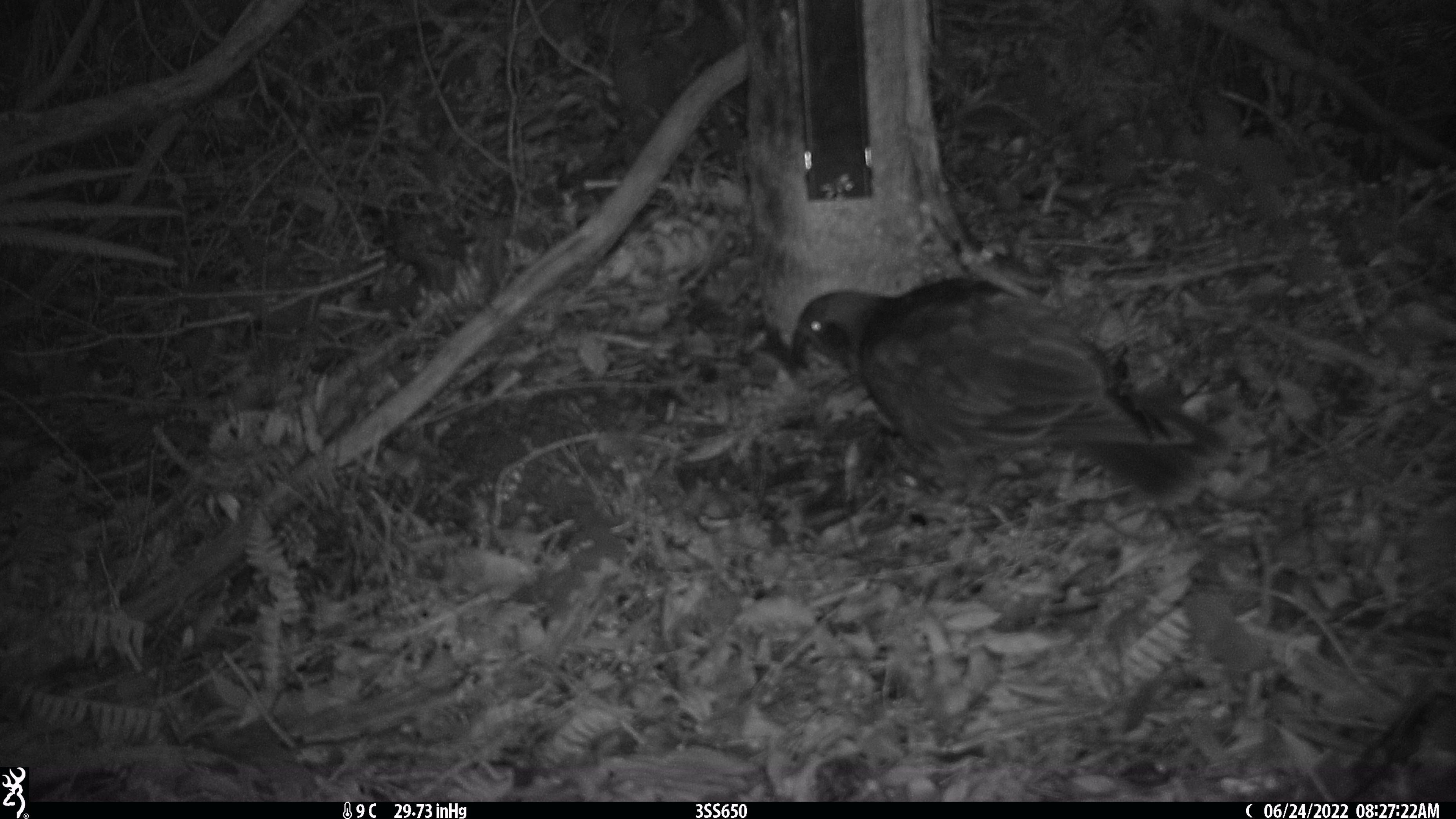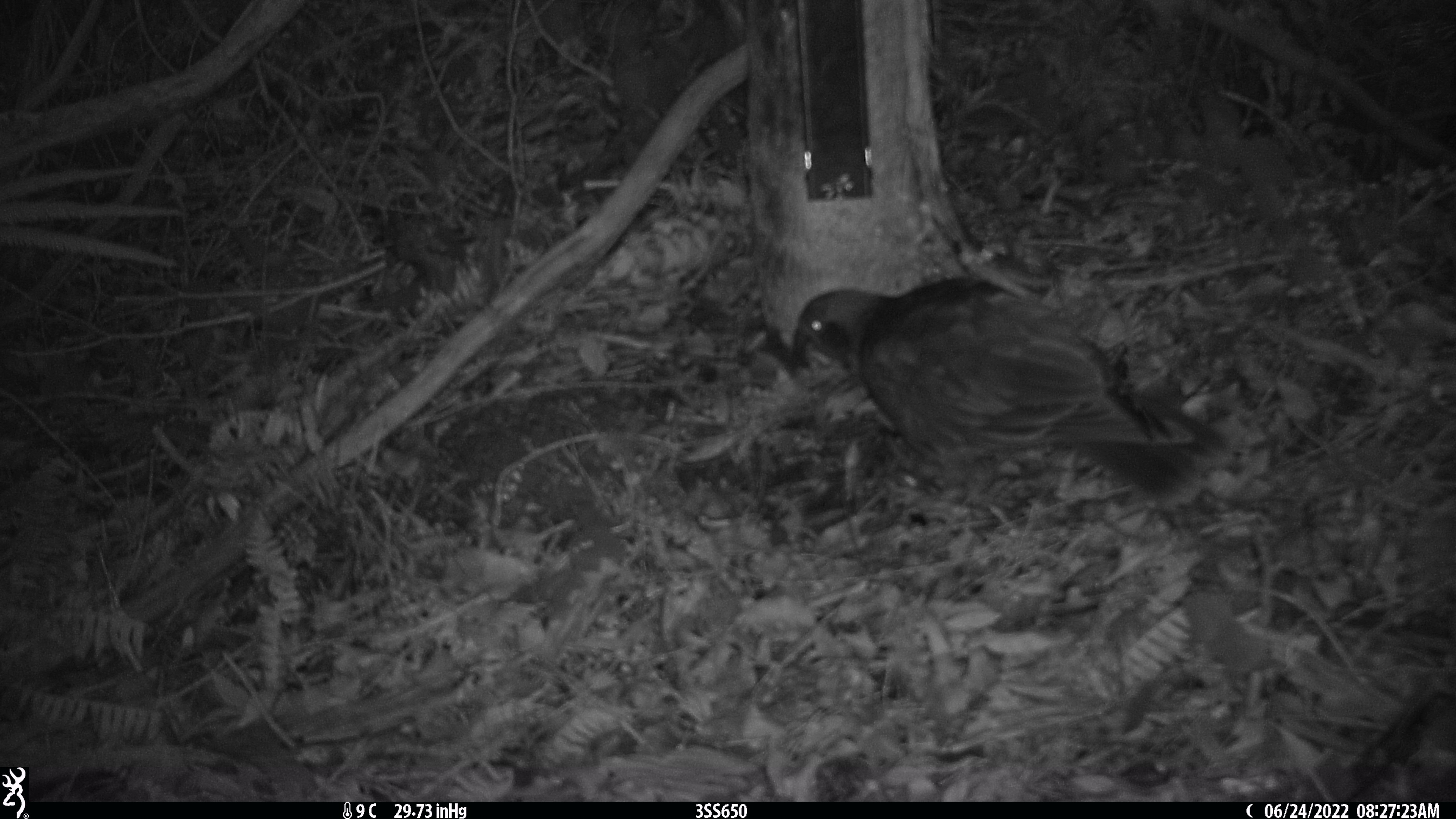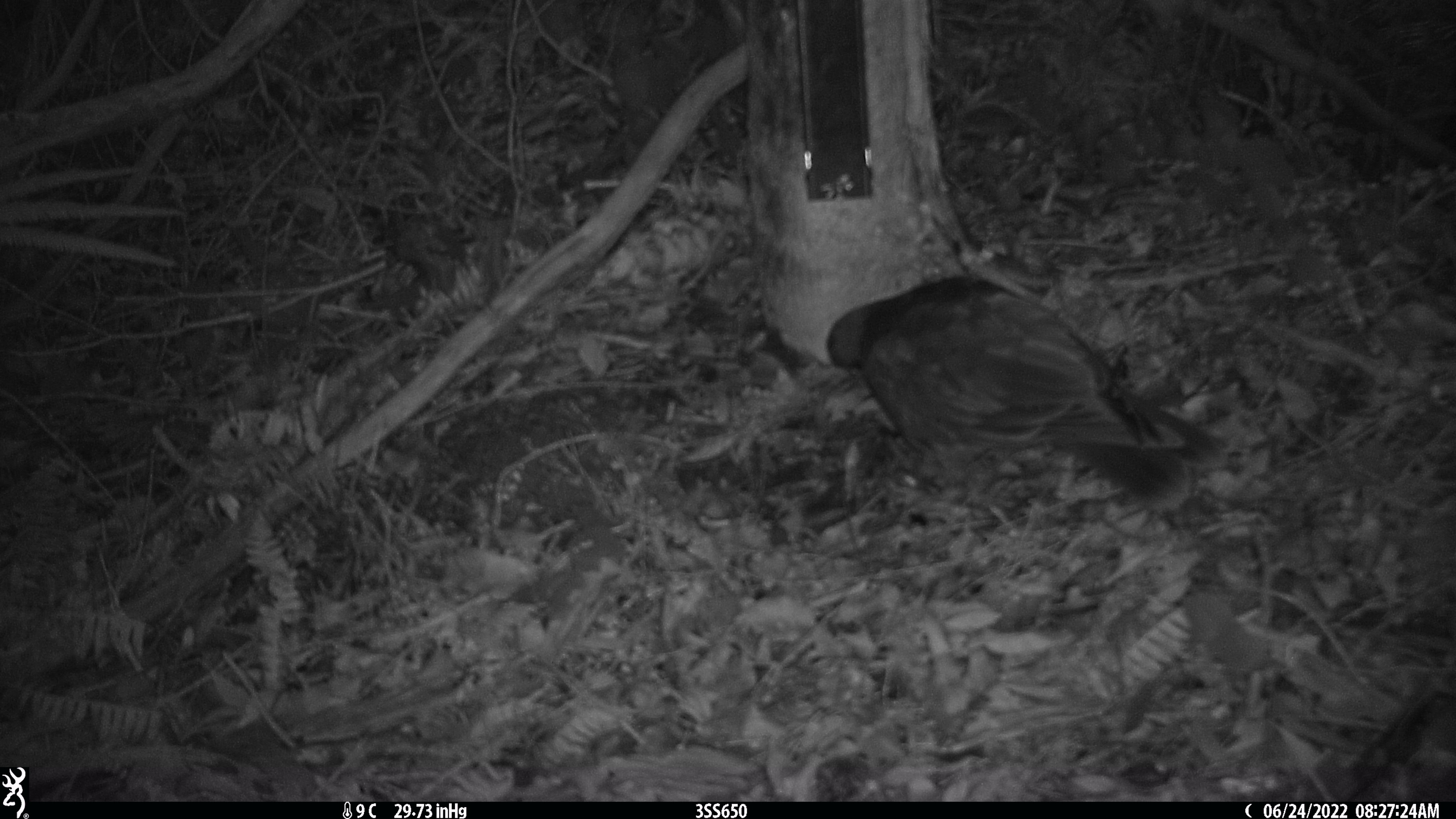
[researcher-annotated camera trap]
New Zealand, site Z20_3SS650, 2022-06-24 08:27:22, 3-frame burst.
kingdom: Animalia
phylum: Chordata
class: Aves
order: Psittaciformes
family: Strigopidae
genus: Nestor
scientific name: Nestor notabilis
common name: kea